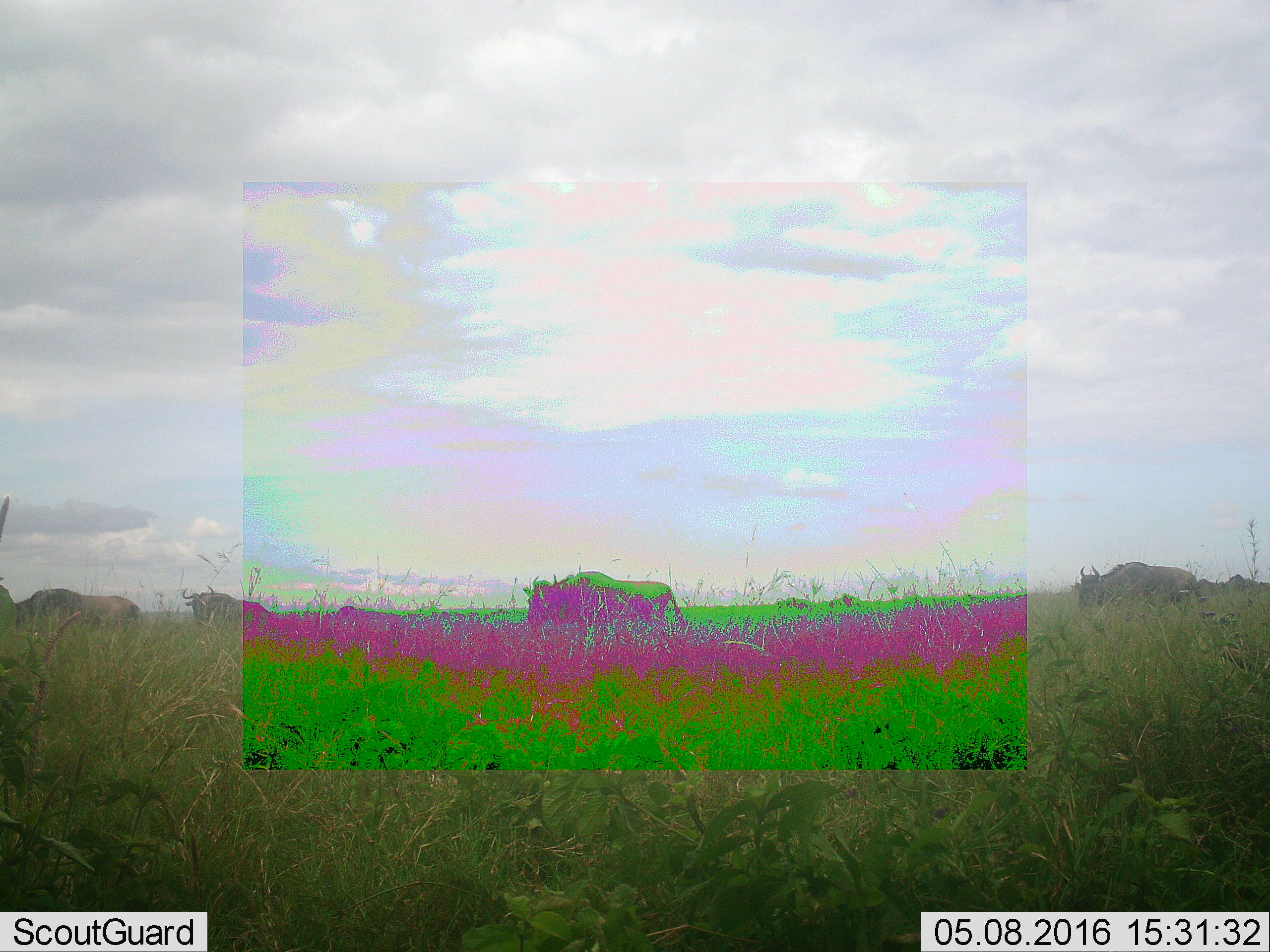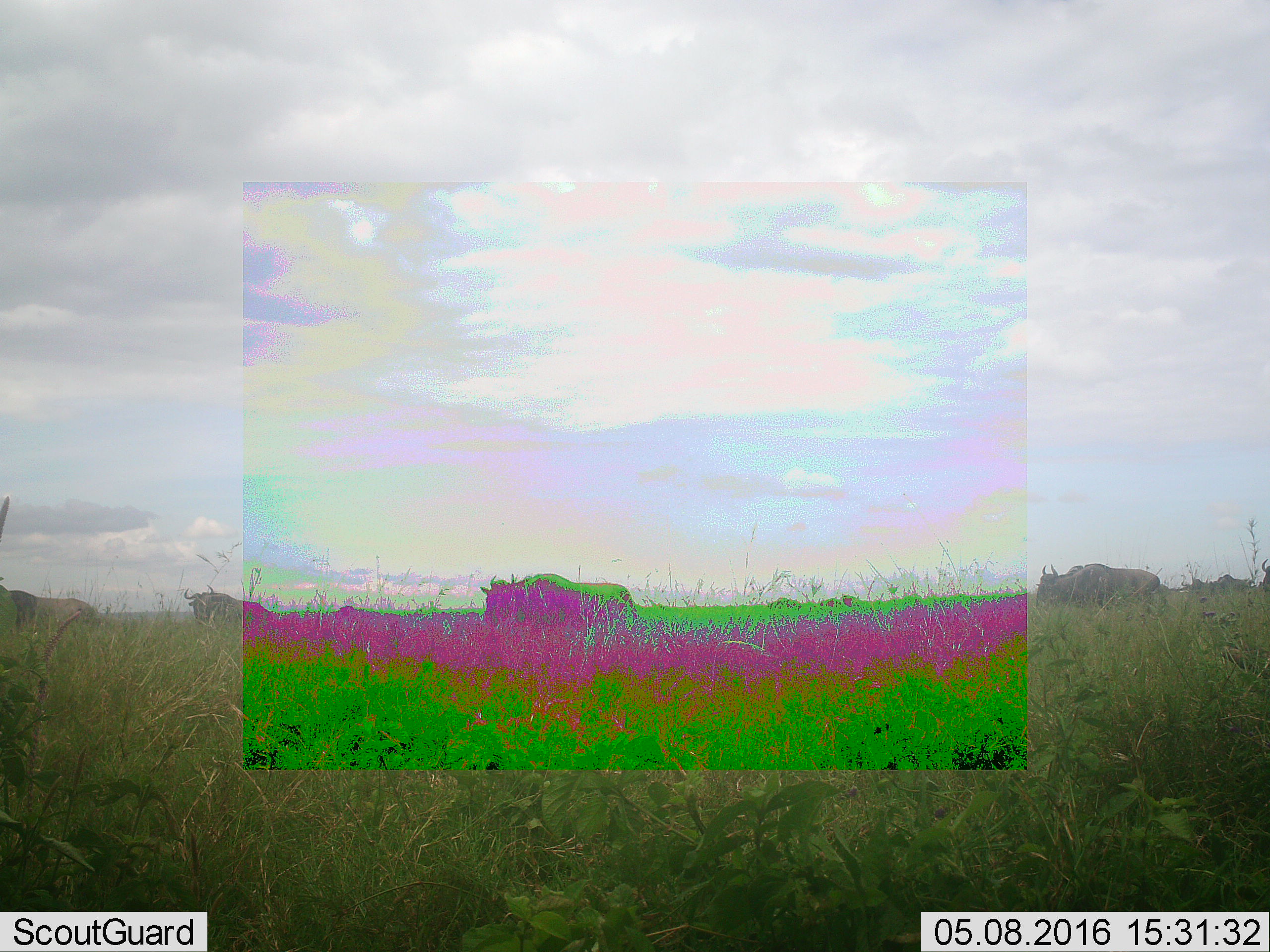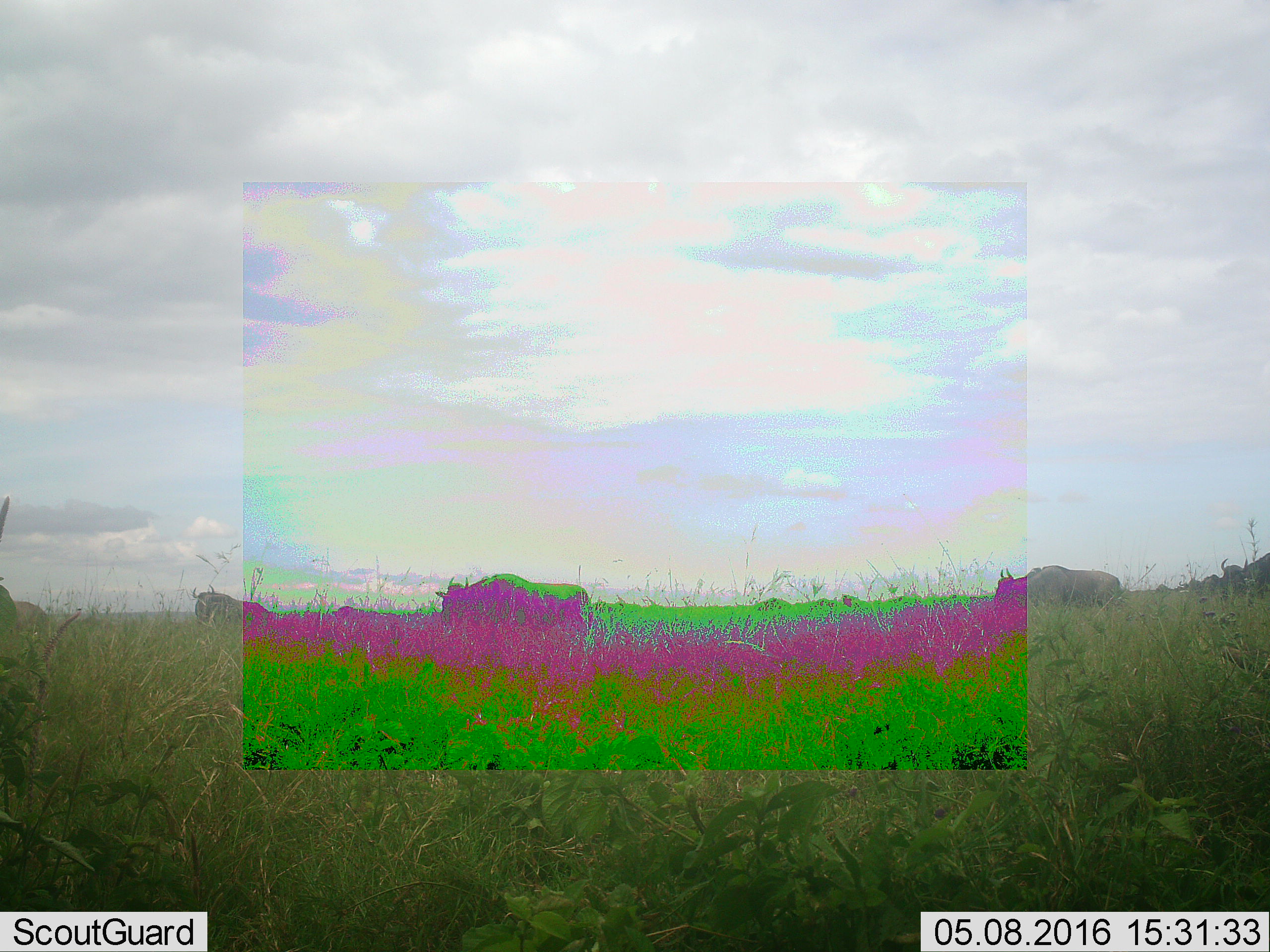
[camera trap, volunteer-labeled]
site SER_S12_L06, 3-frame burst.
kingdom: Animalia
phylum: Chordata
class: Mammalia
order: Artiodactyla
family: Bovidae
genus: Connochaetes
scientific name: Connochaetes taurinus taurinus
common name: blue wildebeest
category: wildebeestblue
Wildebeestblue (blue wildebeest) (Connochaetes taurinus taurinus), count 7. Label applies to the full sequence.